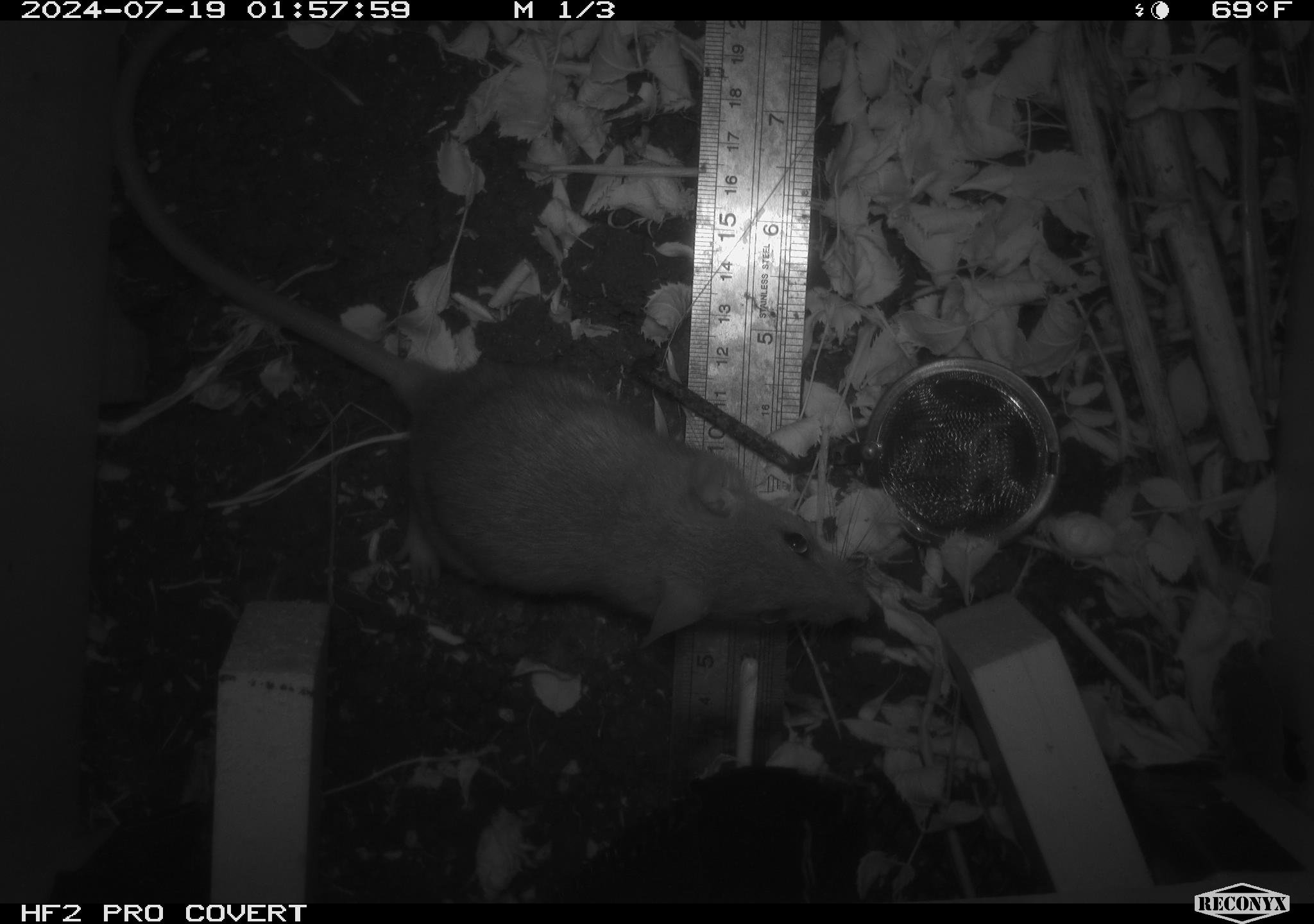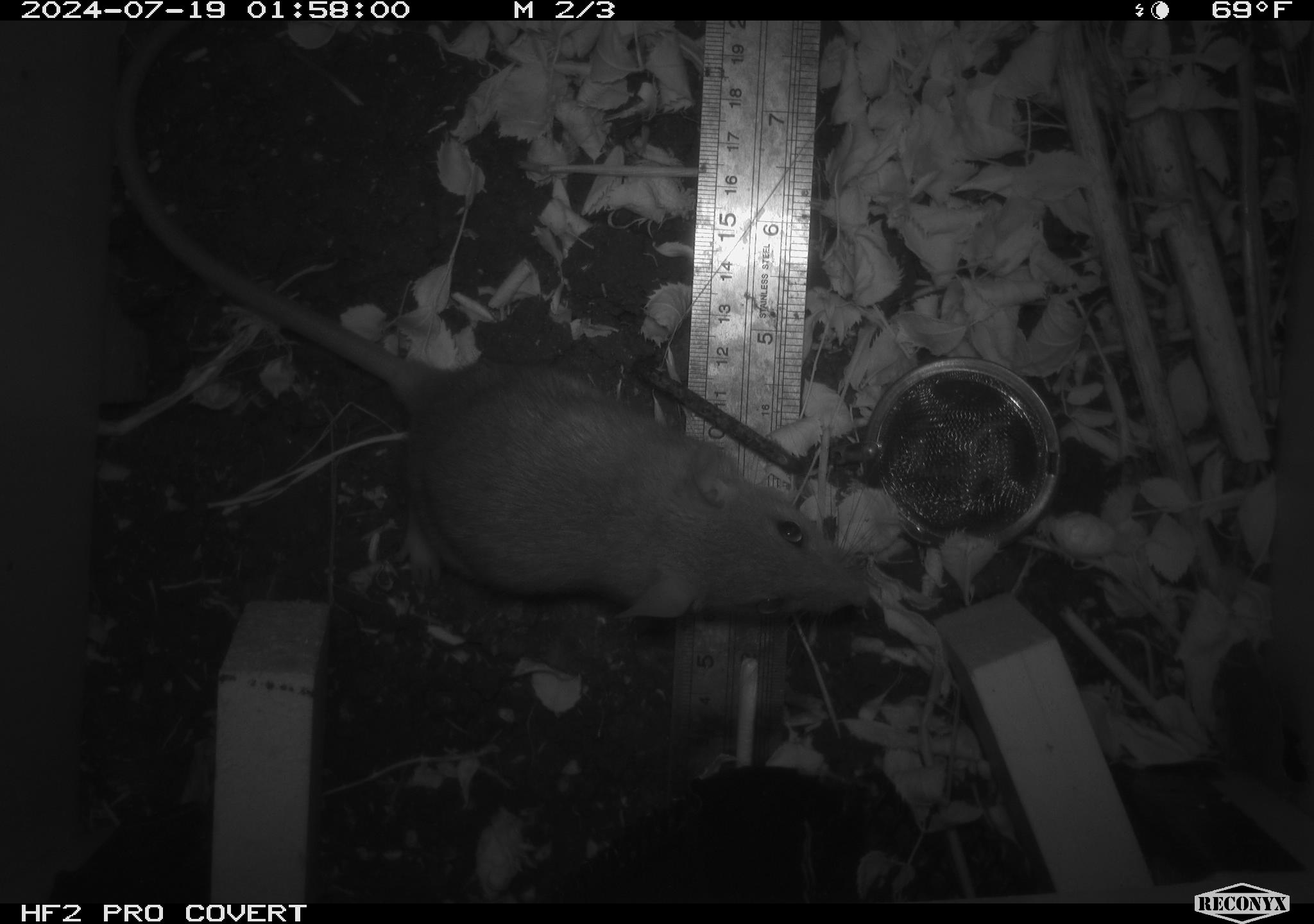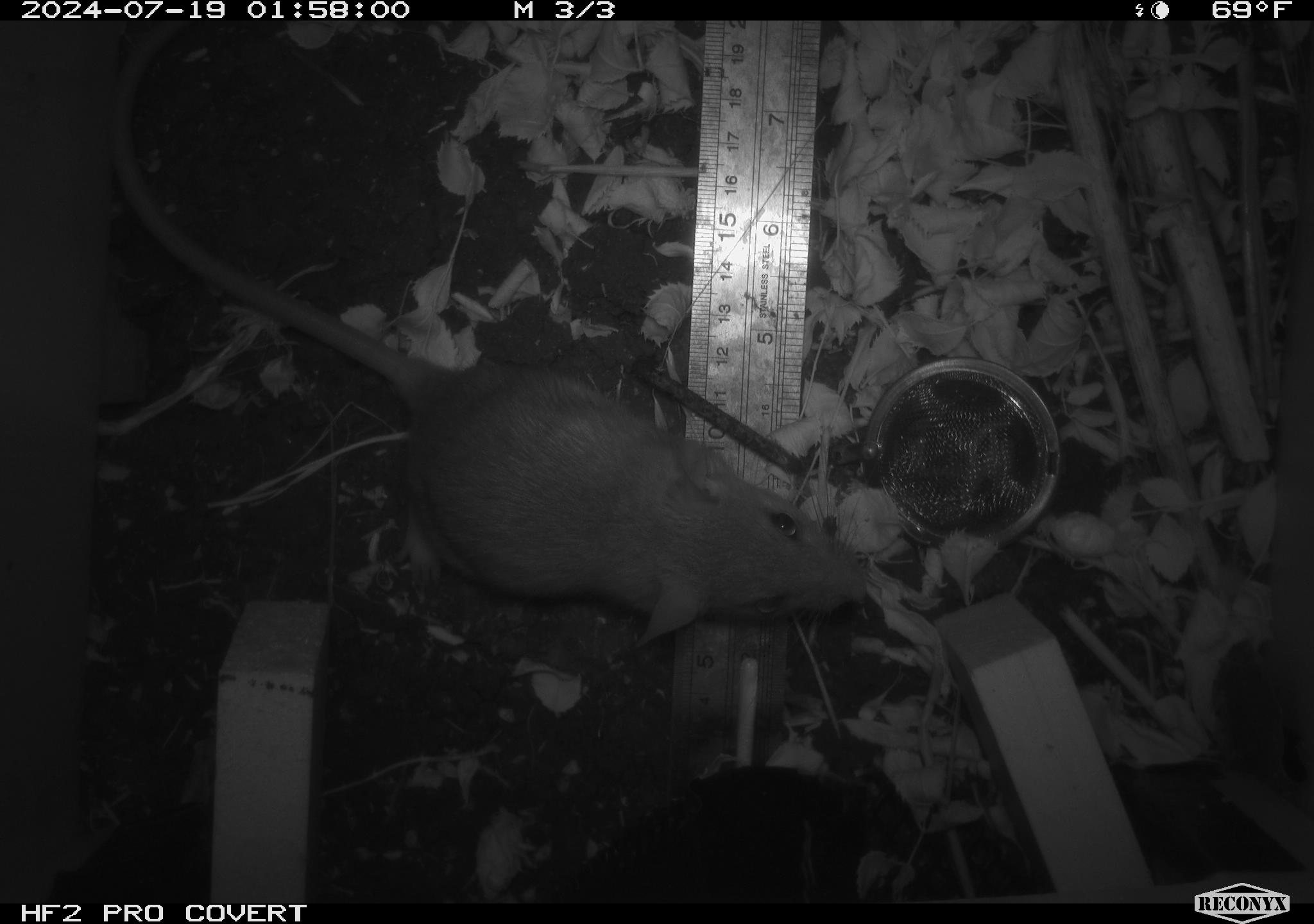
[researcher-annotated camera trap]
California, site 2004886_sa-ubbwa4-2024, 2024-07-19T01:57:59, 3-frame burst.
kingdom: Animalia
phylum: Chordata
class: Mammalia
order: Rodentia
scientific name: Rodentia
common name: woodrat or rat or mouse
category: woodrat or rat or mouse species